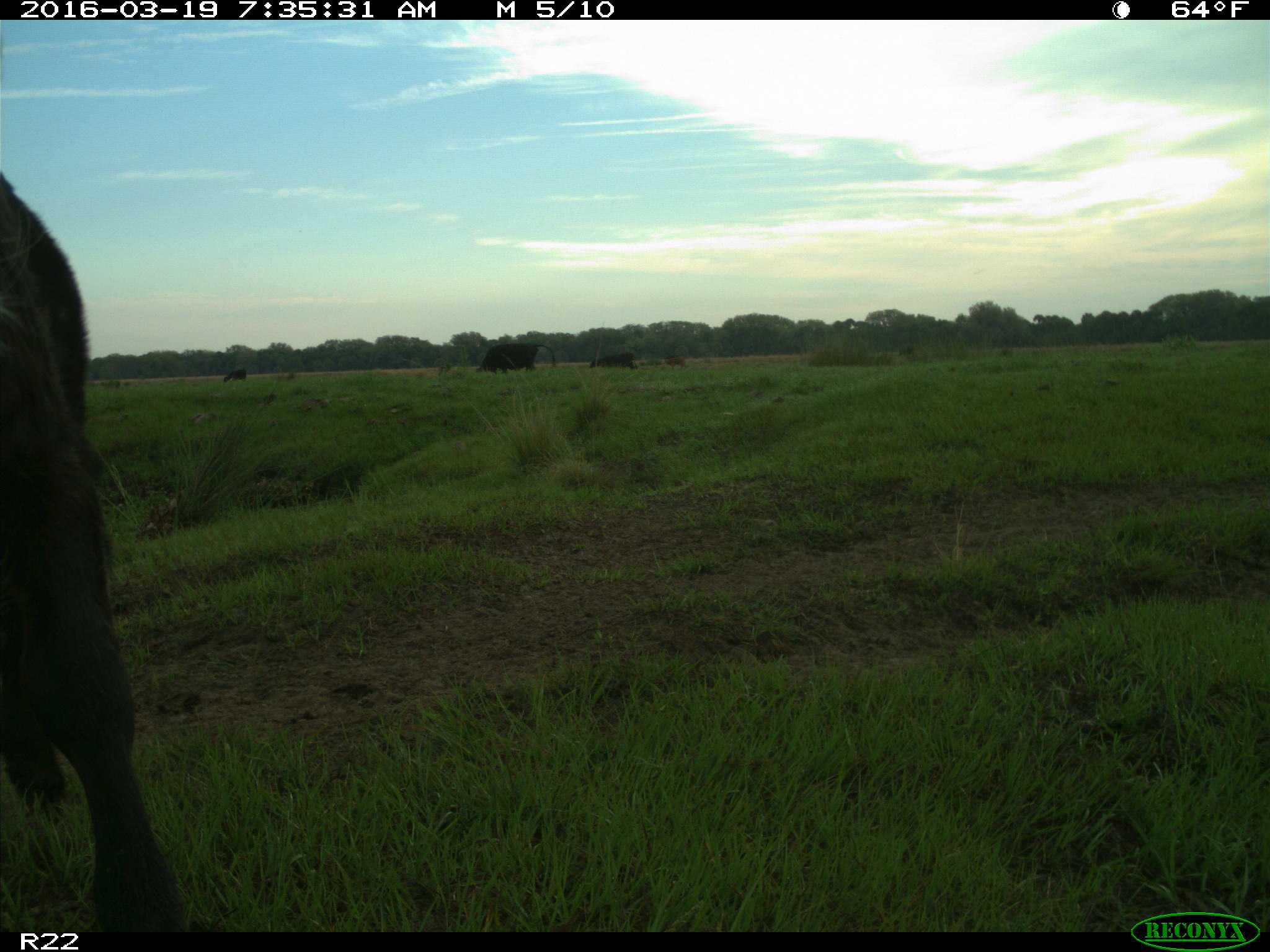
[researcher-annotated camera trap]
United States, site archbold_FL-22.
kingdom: Animalia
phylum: Chordata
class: Mammalia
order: Artiodactyla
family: Bovidae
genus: Bos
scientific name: Bos taurus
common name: domestic cow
Bos taurus (domestic cow).